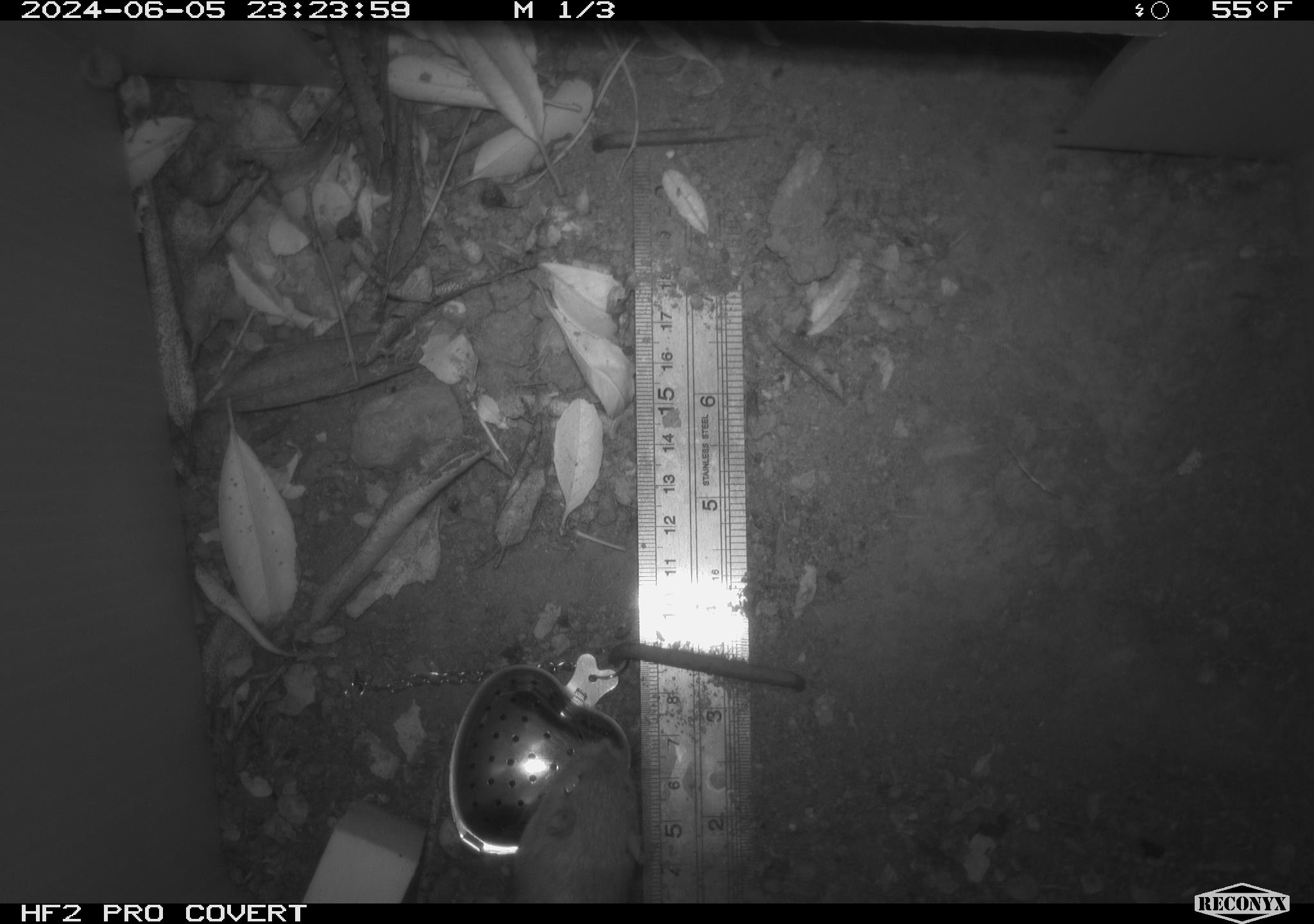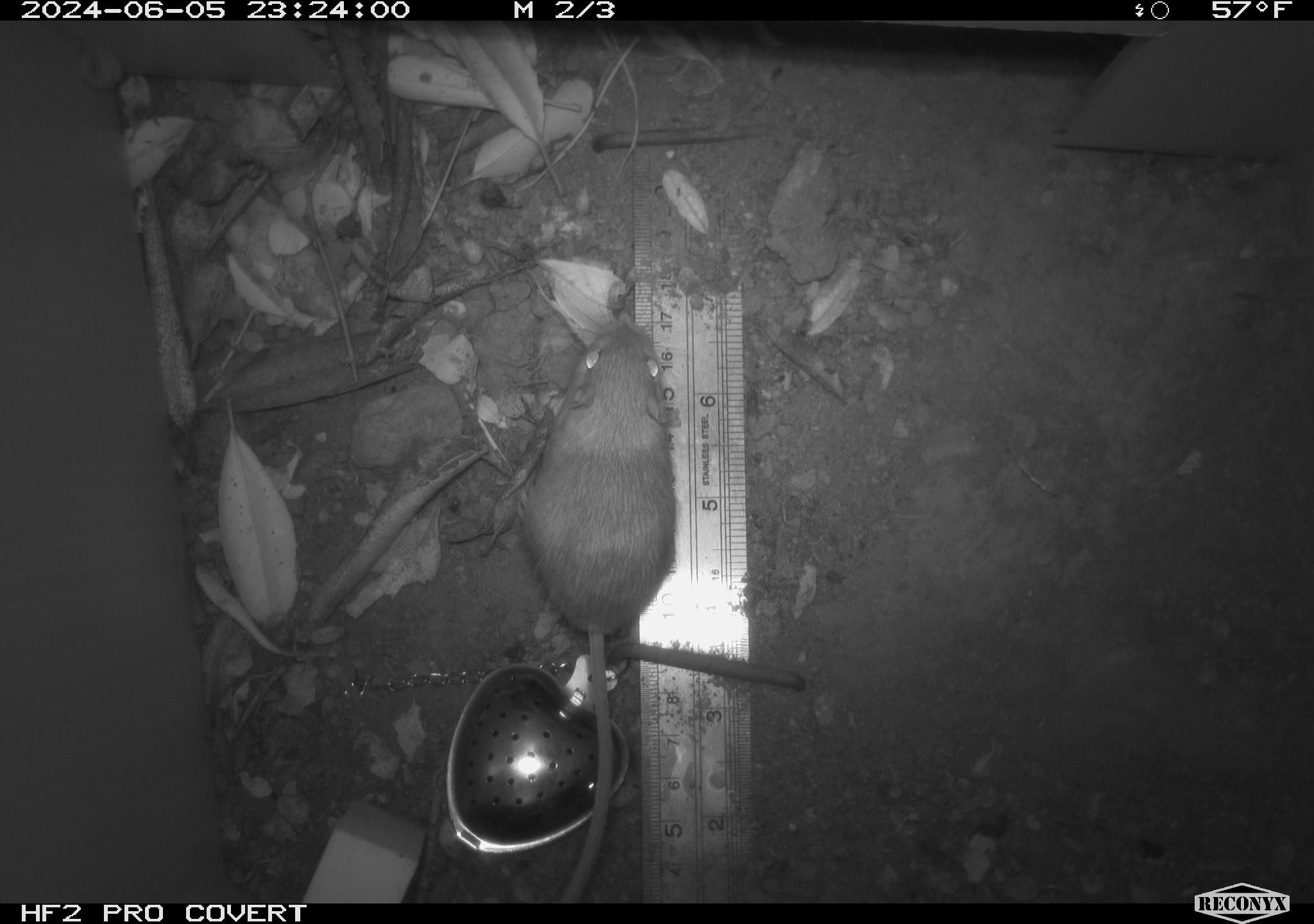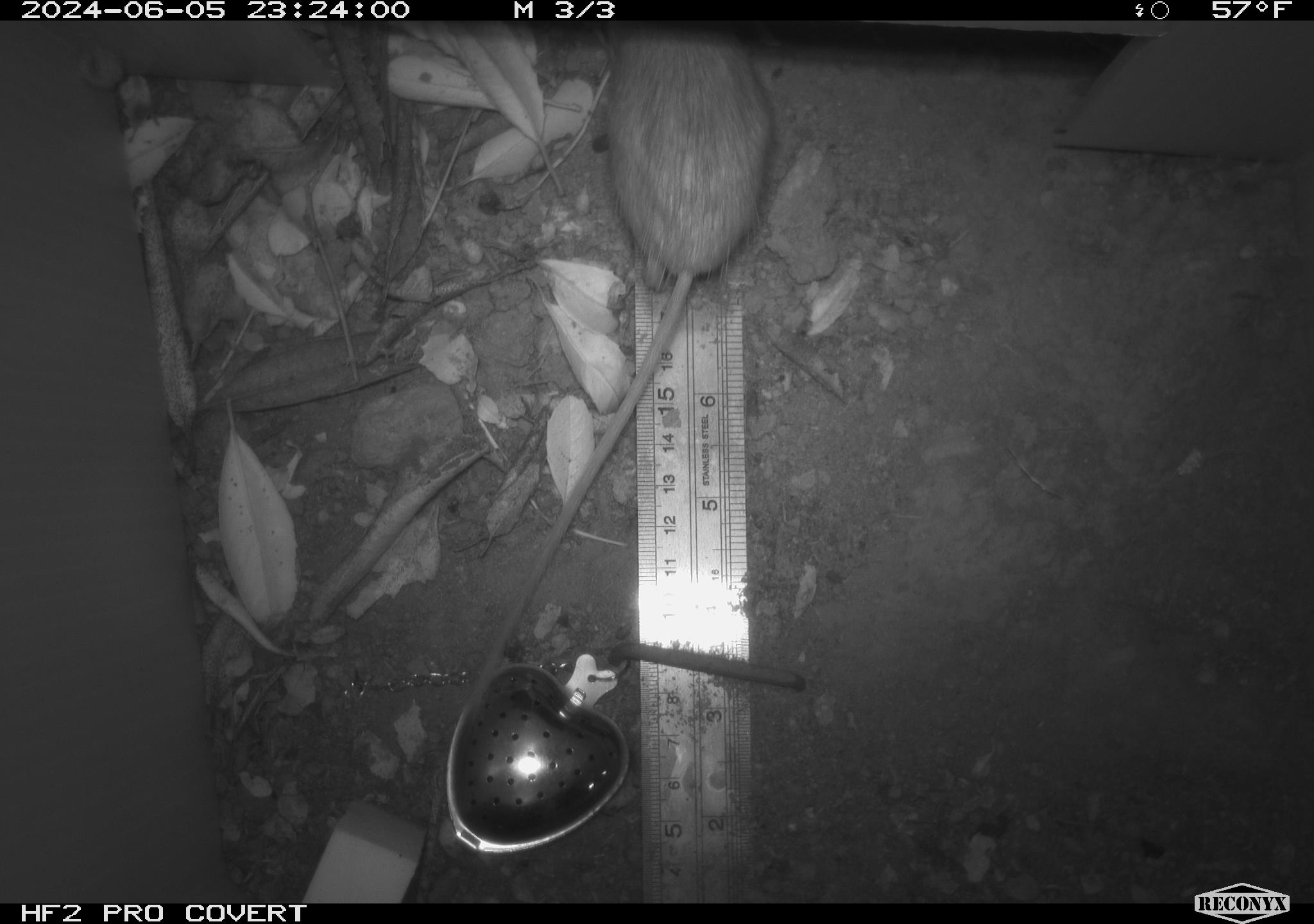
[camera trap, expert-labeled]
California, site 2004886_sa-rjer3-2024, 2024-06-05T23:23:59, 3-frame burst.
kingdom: Animalia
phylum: Chordata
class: Mammalia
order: Rodentia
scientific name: Rodentia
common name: mouse species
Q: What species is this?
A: Mouse species (Rodentia).